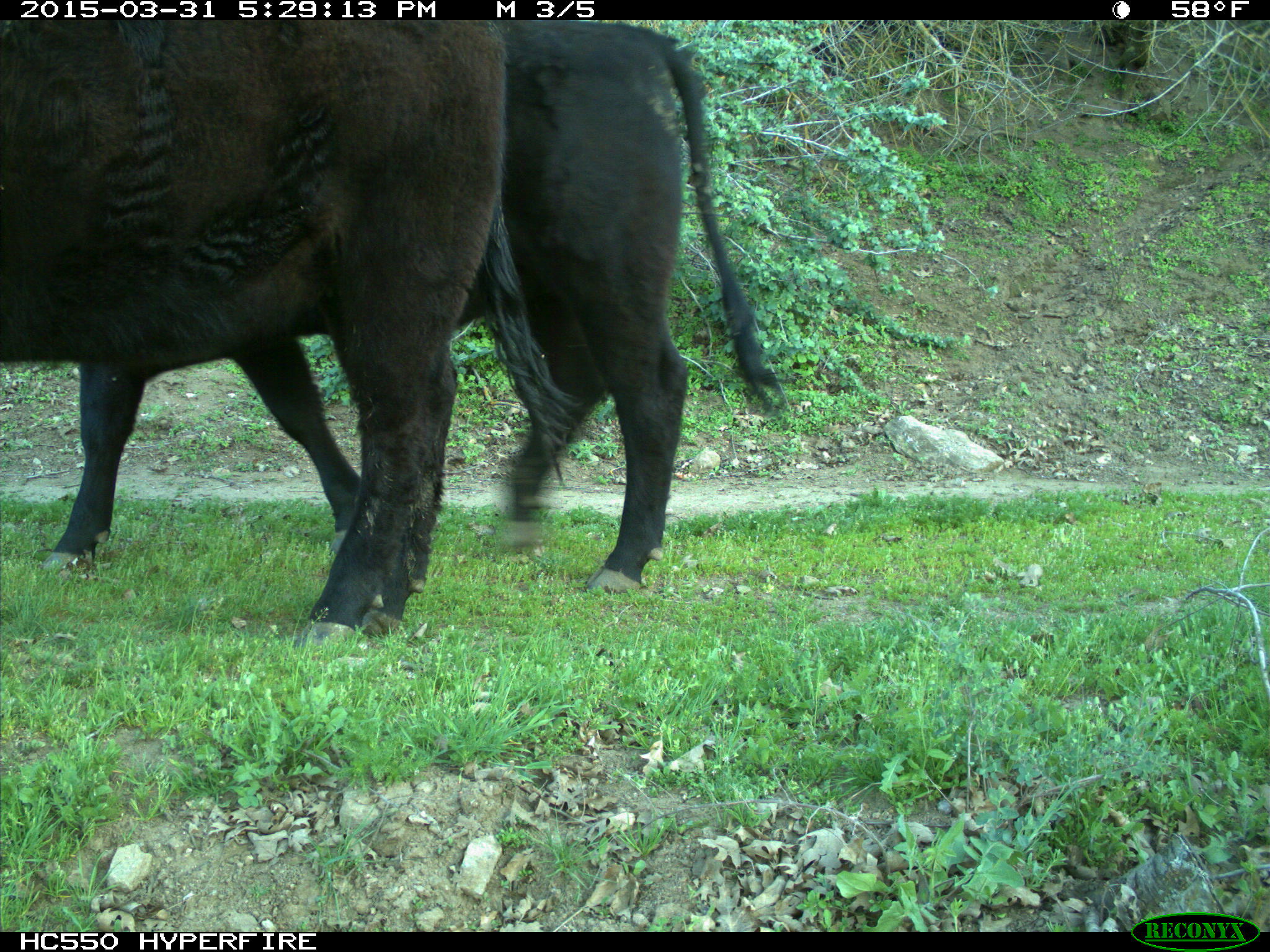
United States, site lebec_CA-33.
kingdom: Animalia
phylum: Chordata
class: Mammalia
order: Artiodactyla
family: Bovidae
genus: Bos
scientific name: Bos taurus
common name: domestic cow